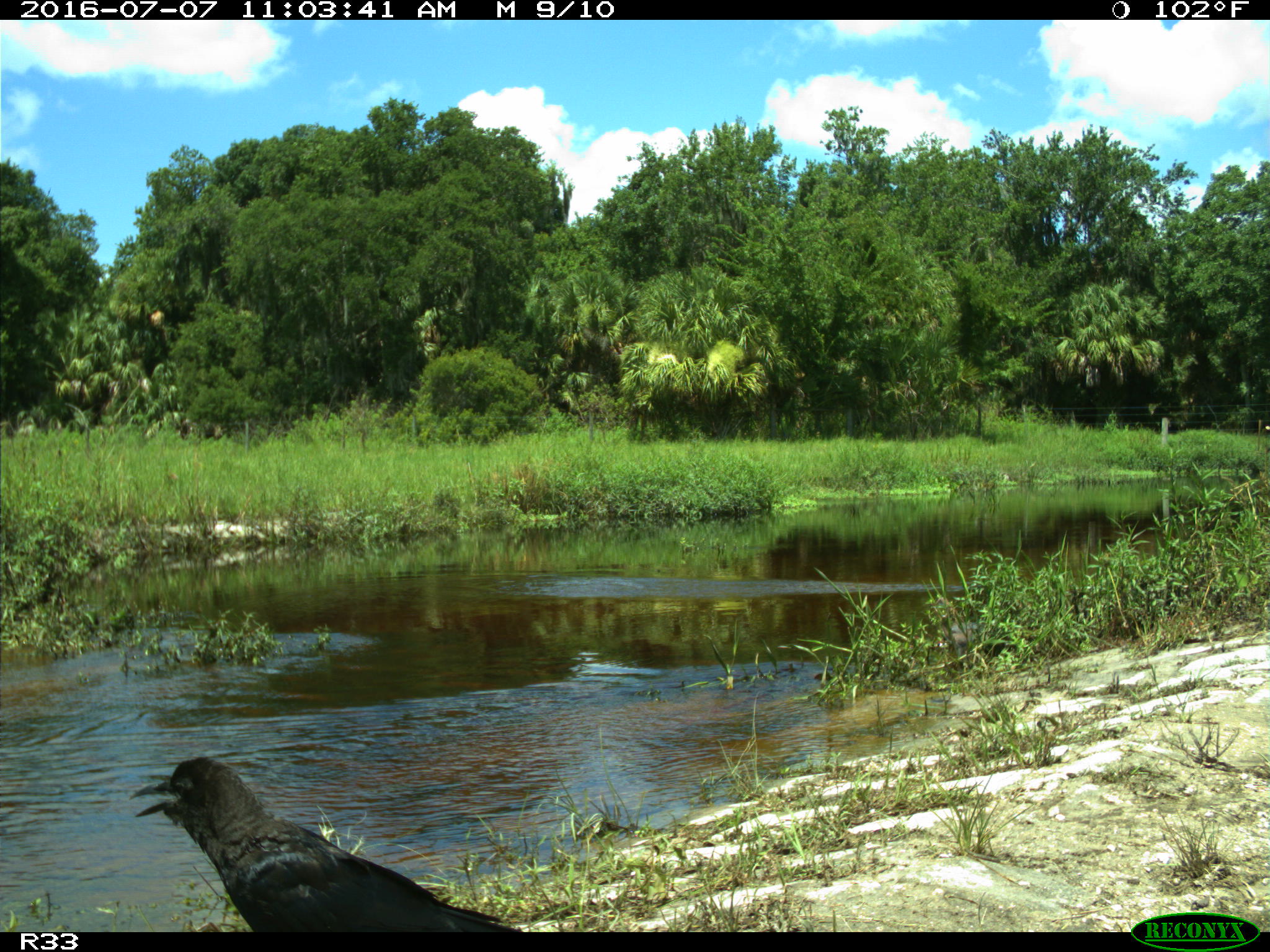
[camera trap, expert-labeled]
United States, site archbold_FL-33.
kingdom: Animalia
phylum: Chordata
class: Aves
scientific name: Aves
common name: birds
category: unidentified bird